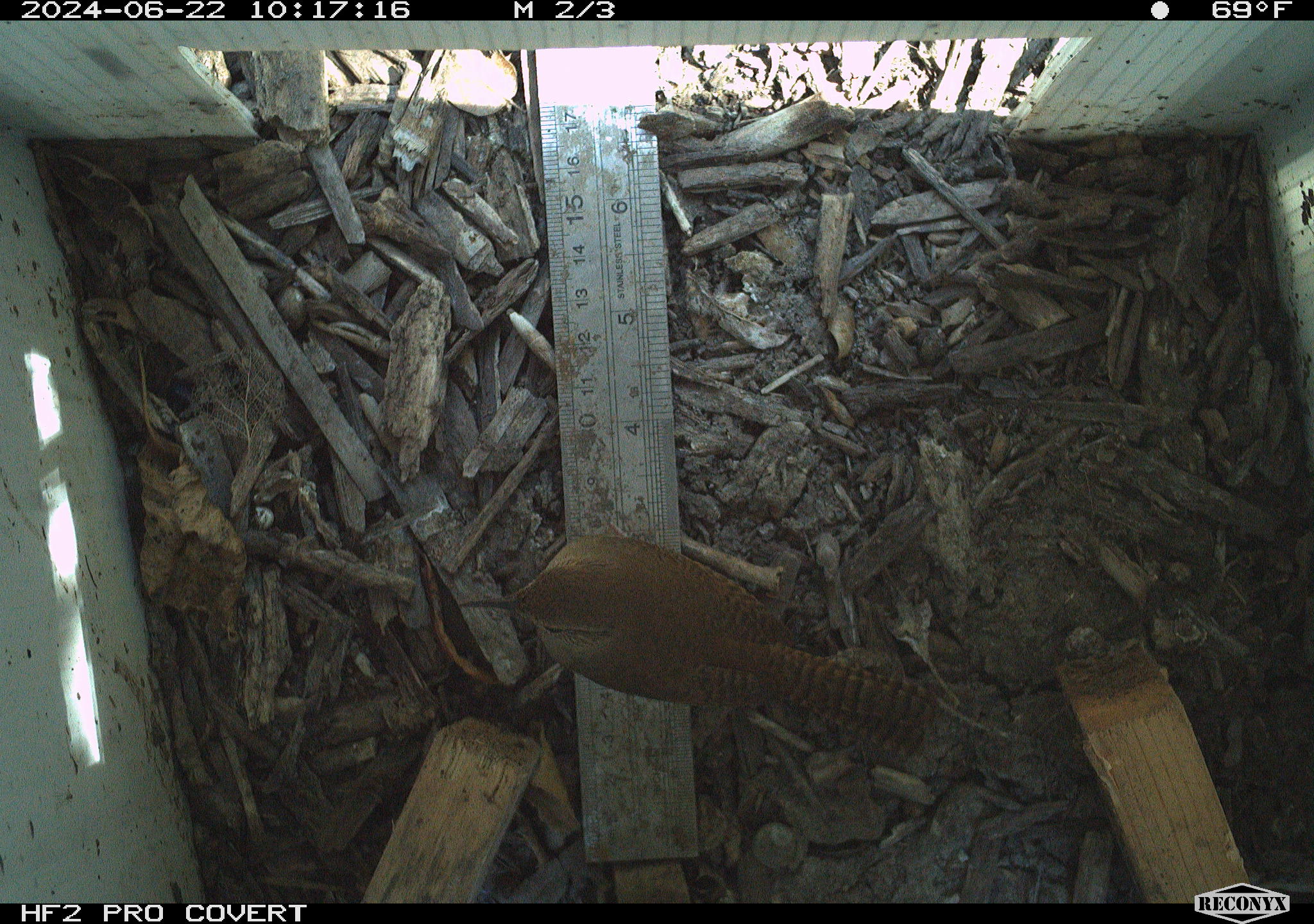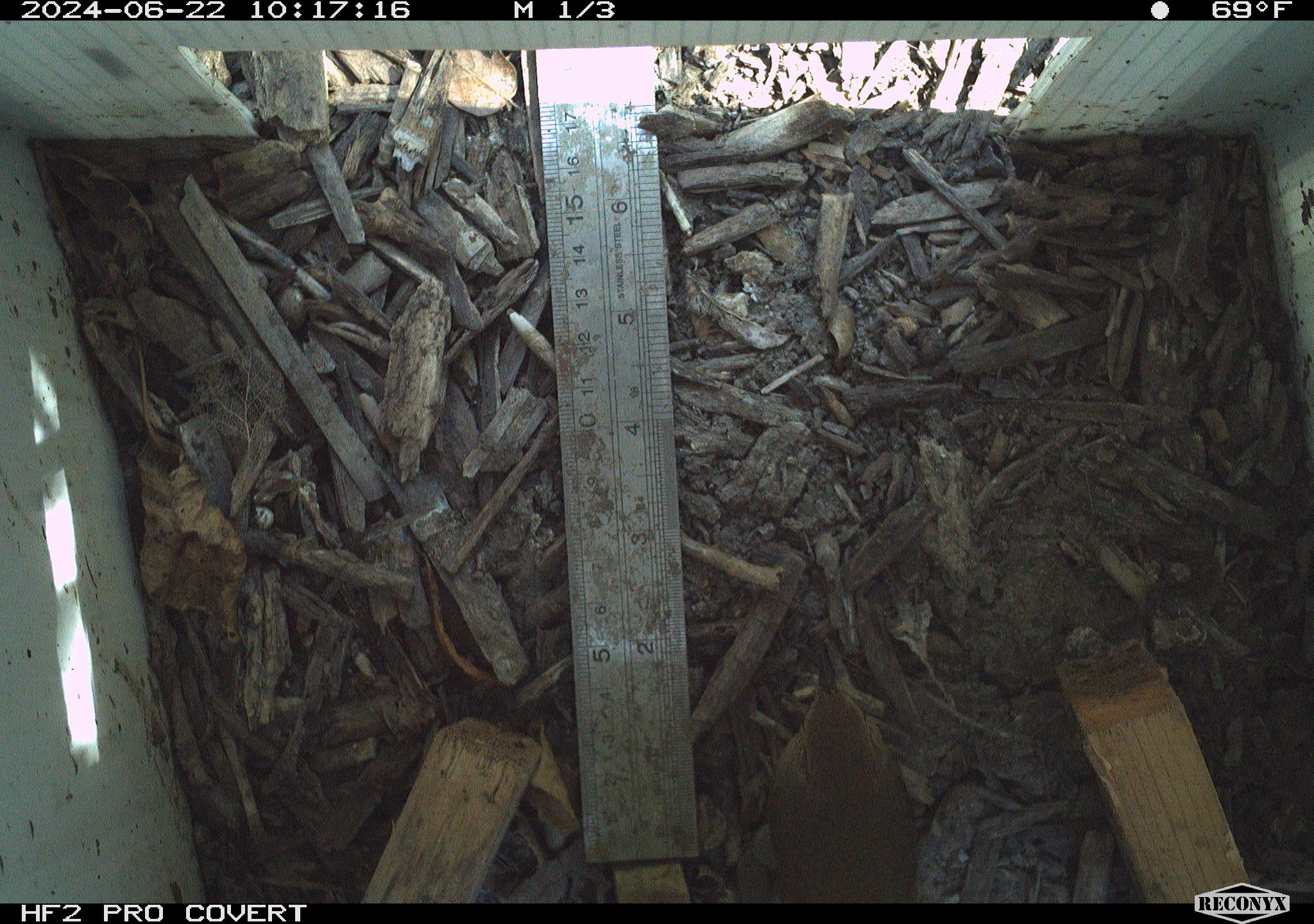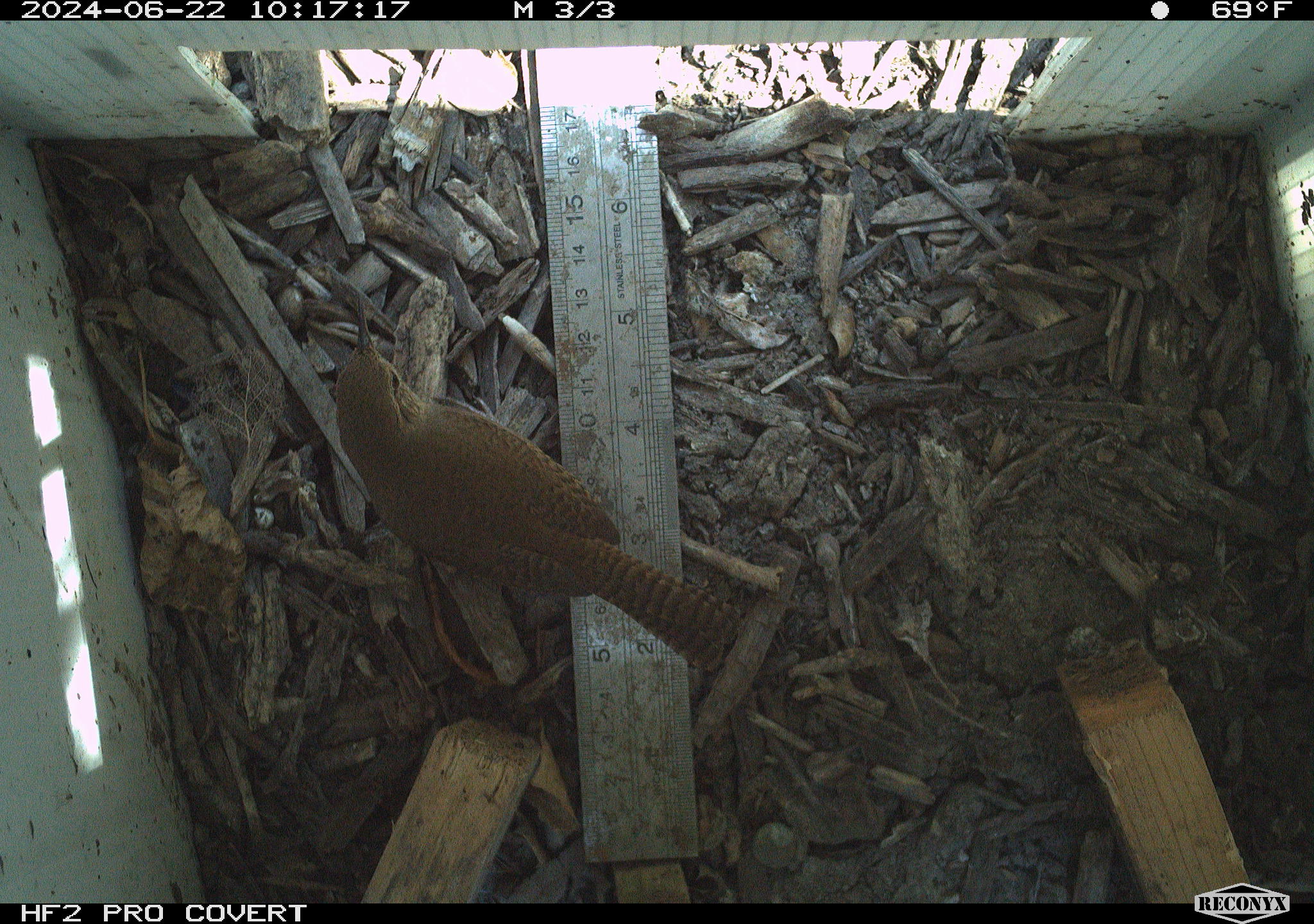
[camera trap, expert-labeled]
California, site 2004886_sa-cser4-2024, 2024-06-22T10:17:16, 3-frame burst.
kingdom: Animalia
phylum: Chordata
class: Aves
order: Passeriformes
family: Troglodytidae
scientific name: Troglodytidae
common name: wren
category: troglodytidae family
Troglodytidae family (wren) (Troglodytidae).